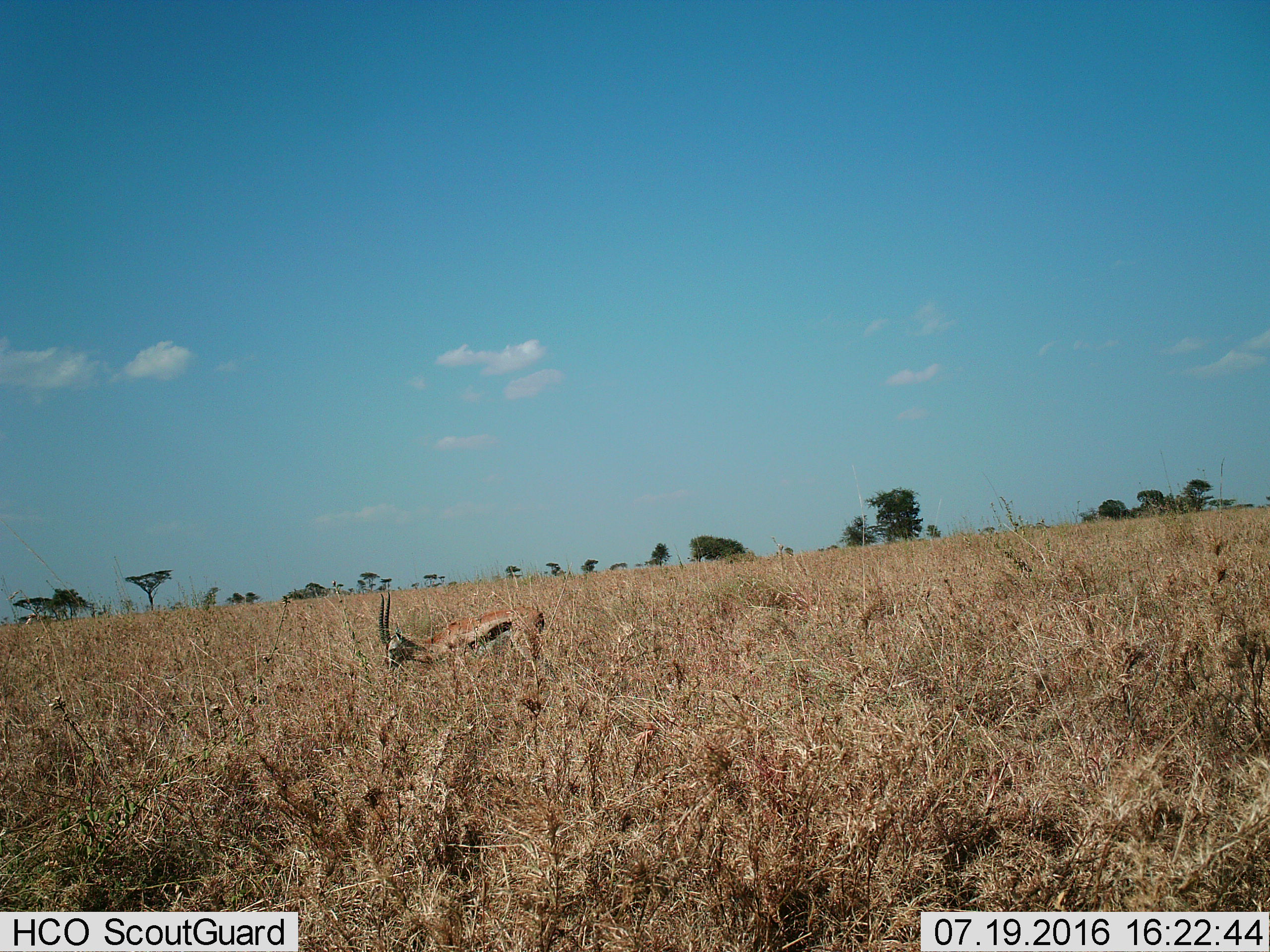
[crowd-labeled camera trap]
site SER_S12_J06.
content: unidentified animal